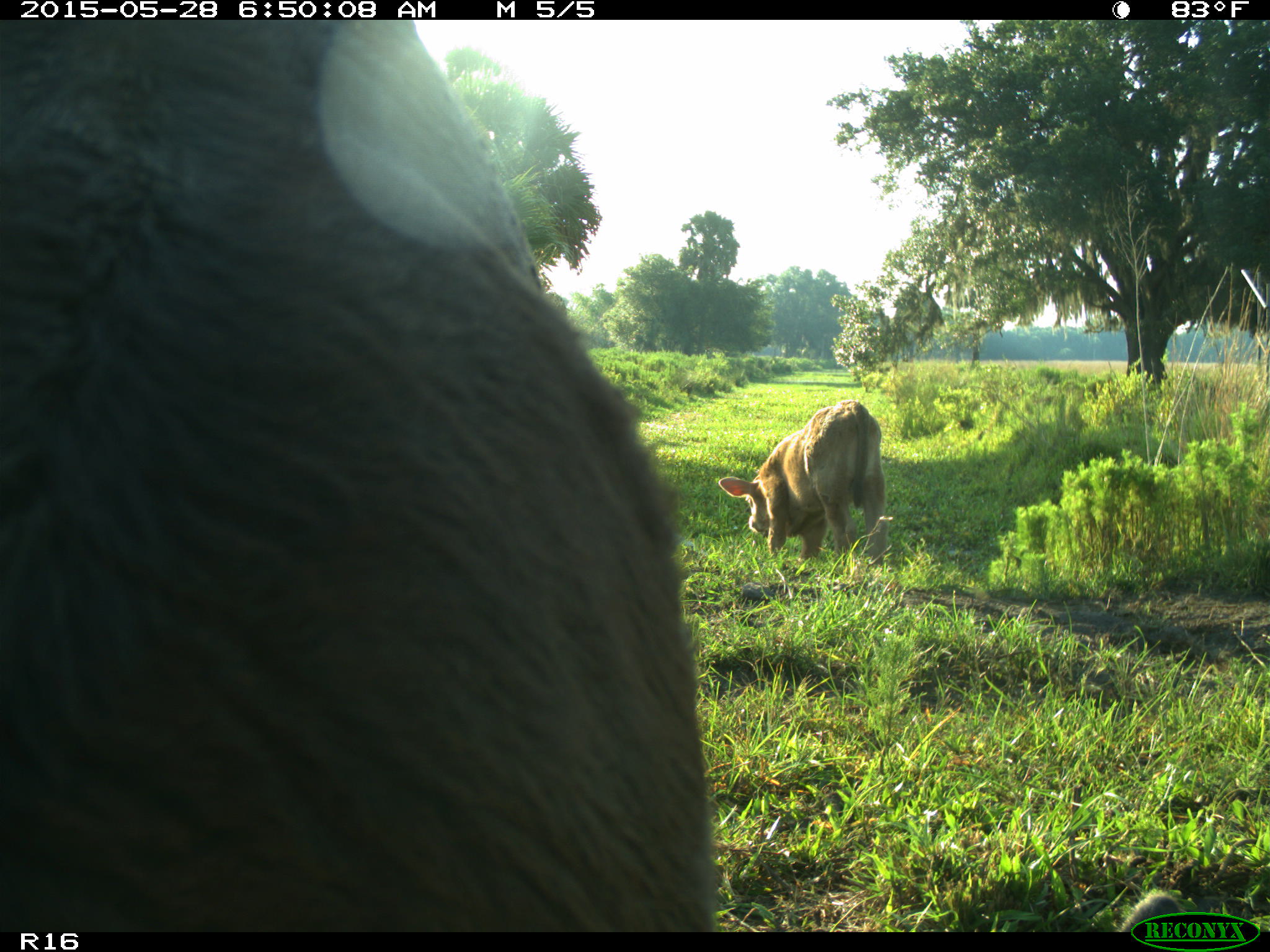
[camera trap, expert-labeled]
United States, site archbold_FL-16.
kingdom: Animalia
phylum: Chordata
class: Mammalia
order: Artiodactyla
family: Bovidae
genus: Bos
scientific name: Bos taurus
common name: domestic cow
Bos taurus (domestic cow).